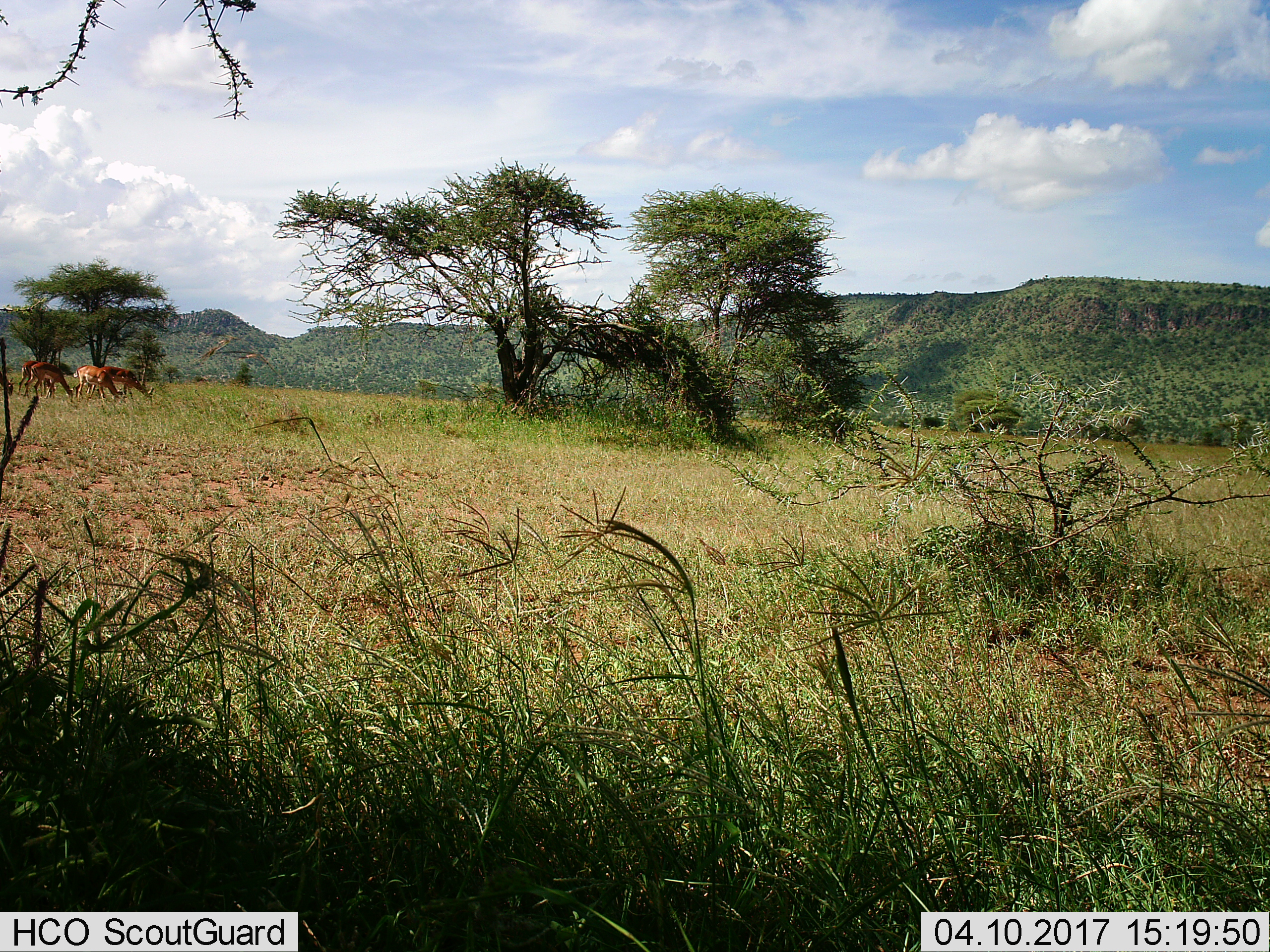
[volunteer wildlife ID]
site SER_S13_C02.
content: unidentified animal